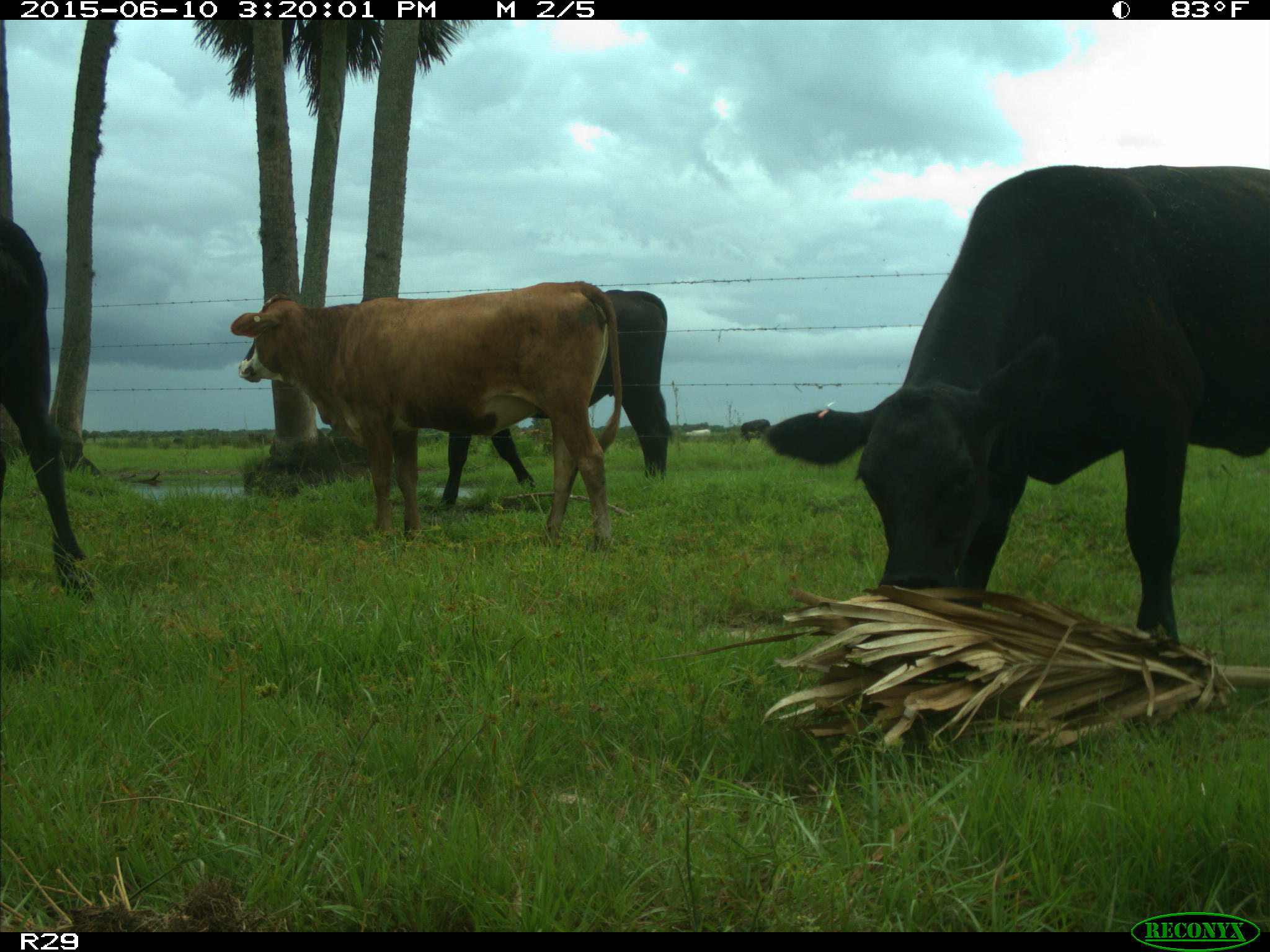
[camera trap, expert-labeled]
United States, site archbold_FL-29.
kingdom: Animalia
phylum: Chordata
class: Mammalia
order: Artiodactyla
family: Bovidae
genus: Bos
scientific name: Bos taurus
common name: domestic cow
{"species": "Bos taurus (domestic cow)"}